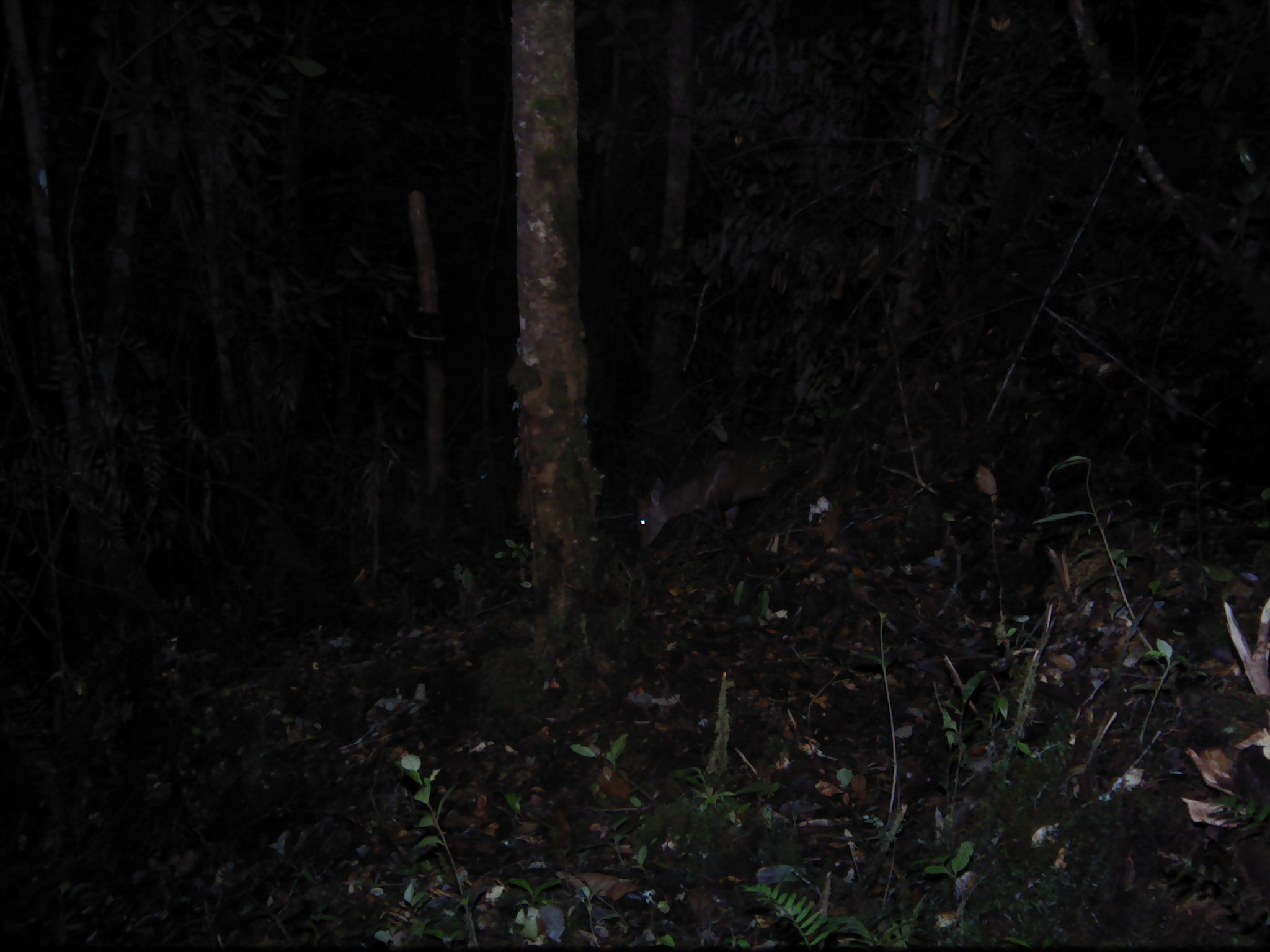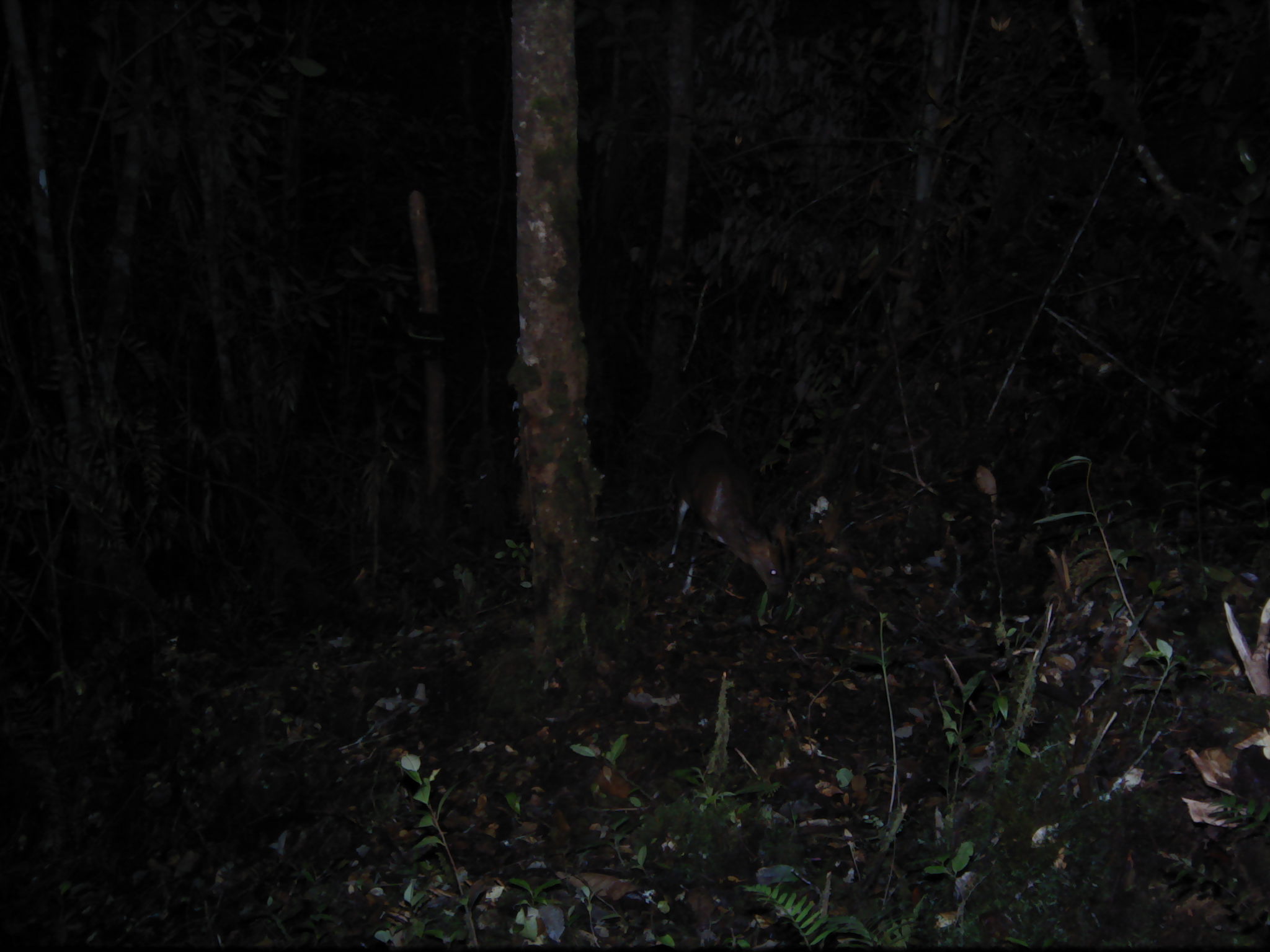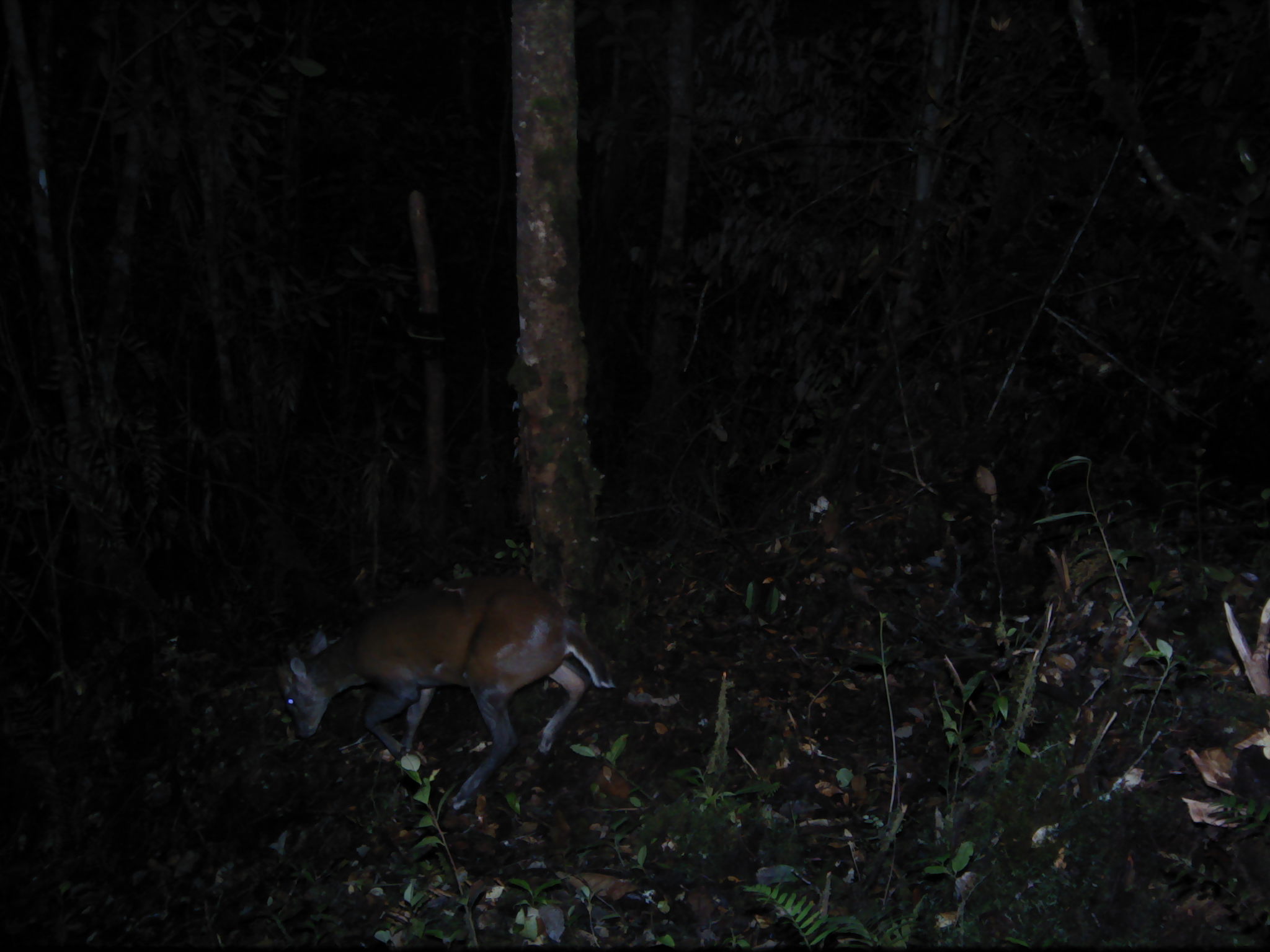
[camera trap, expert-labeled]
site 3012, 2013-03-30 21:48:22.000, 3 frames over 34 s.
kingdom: Animalia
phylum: Chordata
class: Mammalia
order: Artiodactyla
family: Cervidae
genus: Muntiacus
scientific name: Muntiacus muntjak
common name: southern red muntjac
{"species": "Muntiacus muntjak (southern red muntjac)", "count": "1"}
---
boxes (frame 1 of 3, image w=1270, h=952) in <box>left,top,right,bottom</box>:
muntiacus muntjak: <box>630,439,801,550</box>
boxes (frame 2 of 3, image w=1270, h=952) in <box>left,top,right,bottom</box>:
muntiacus muntjak: <box>665,428,789,608</box>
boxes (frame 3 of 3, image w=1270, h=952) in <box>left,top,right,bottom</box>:
muntiacus muntjak: <box>270,570,615,812</box>